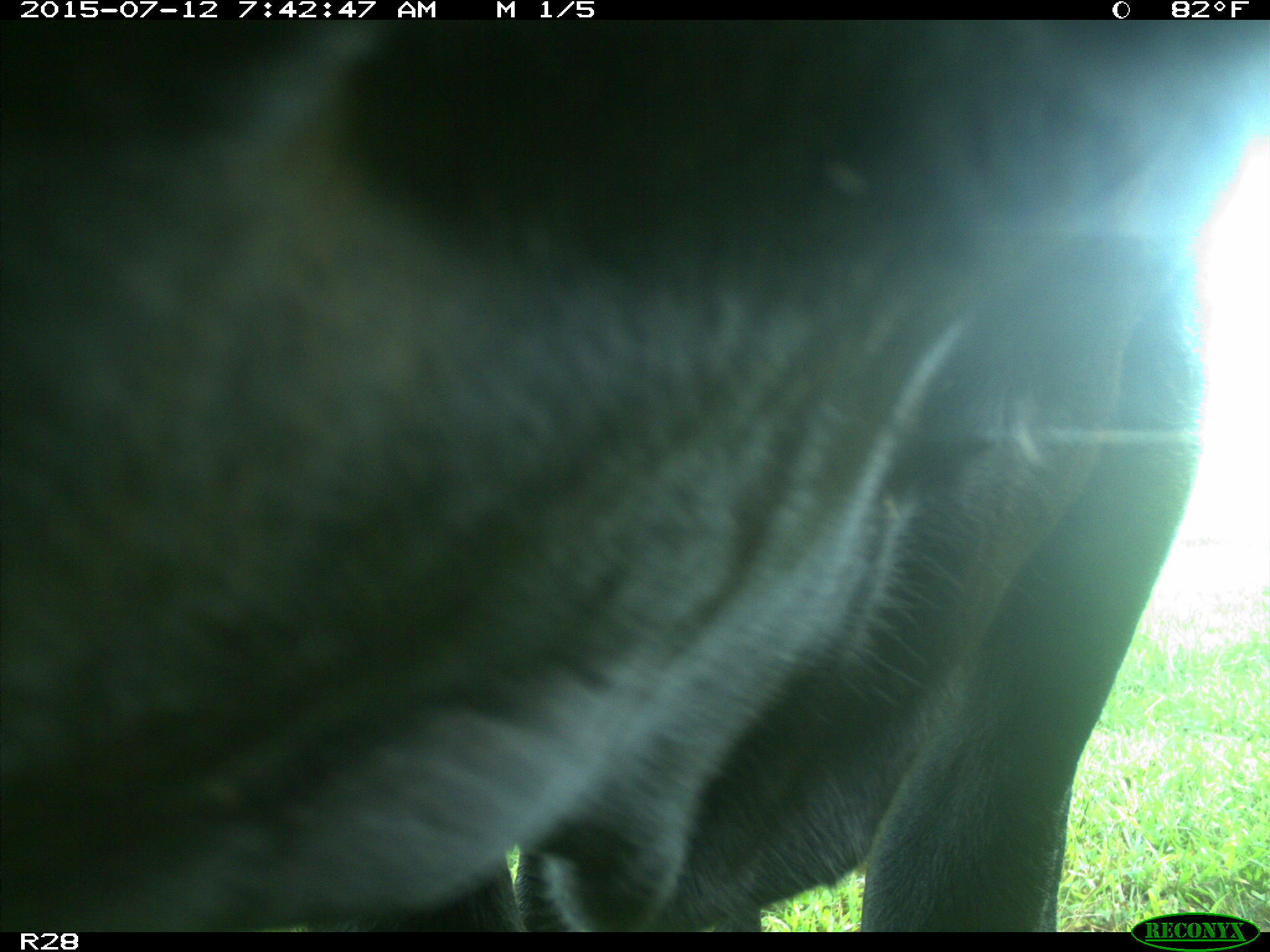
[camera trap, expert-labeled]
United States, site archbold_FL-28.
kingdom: Animalia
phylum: Chordata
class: Mammalia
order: Artiodactyla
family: Bovidae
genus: Bos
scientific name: Bos taurus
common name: domestic cow